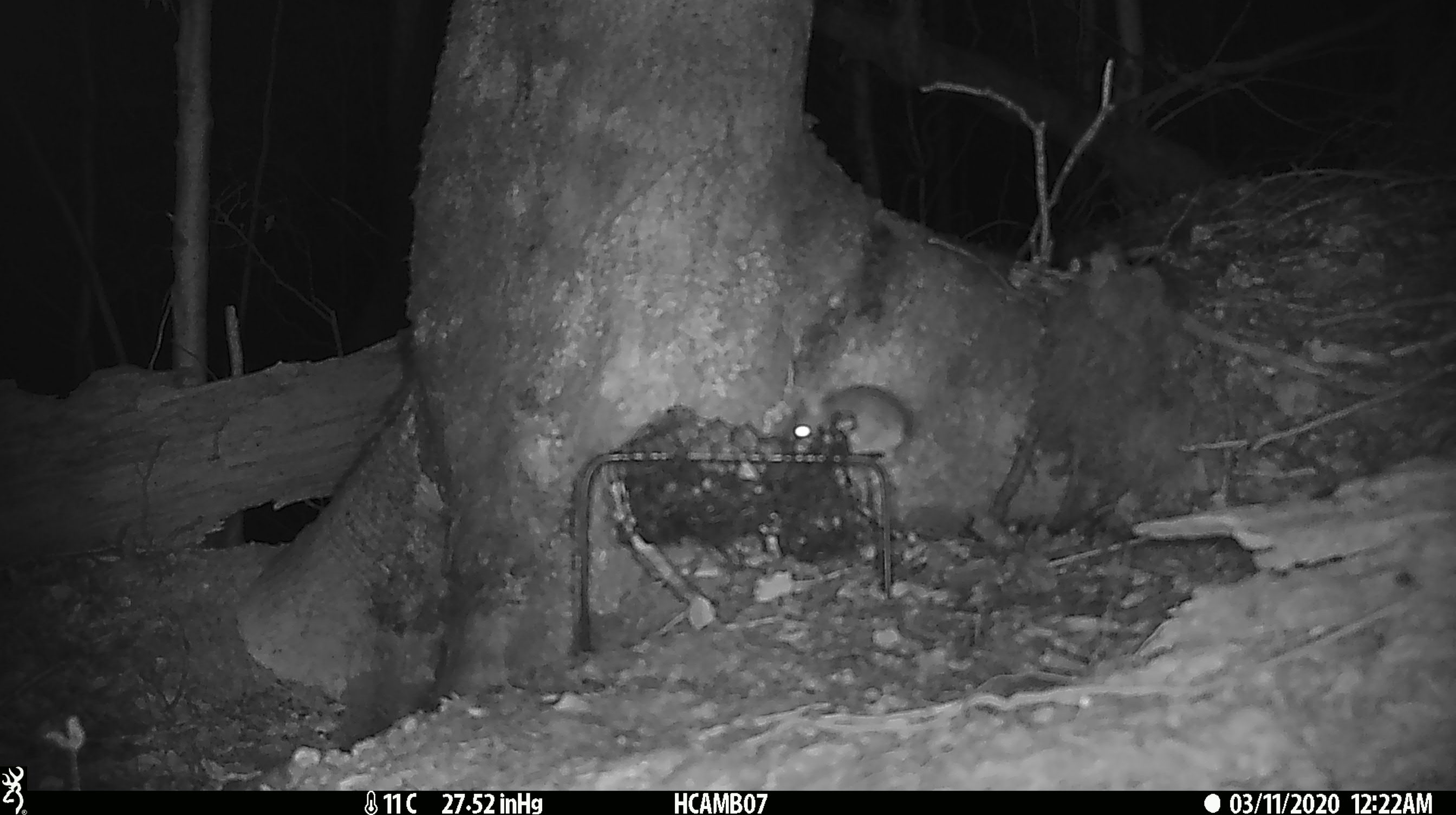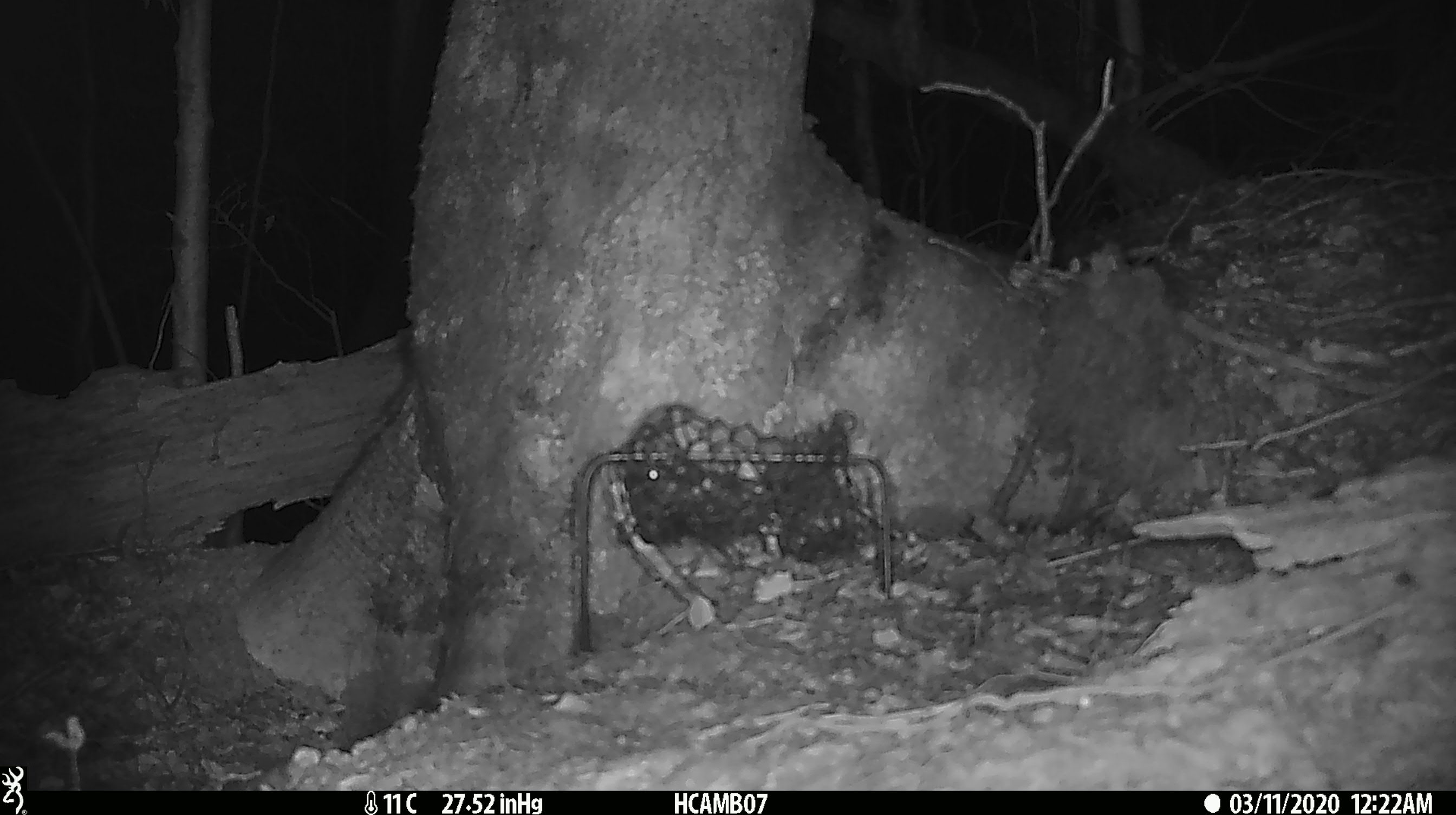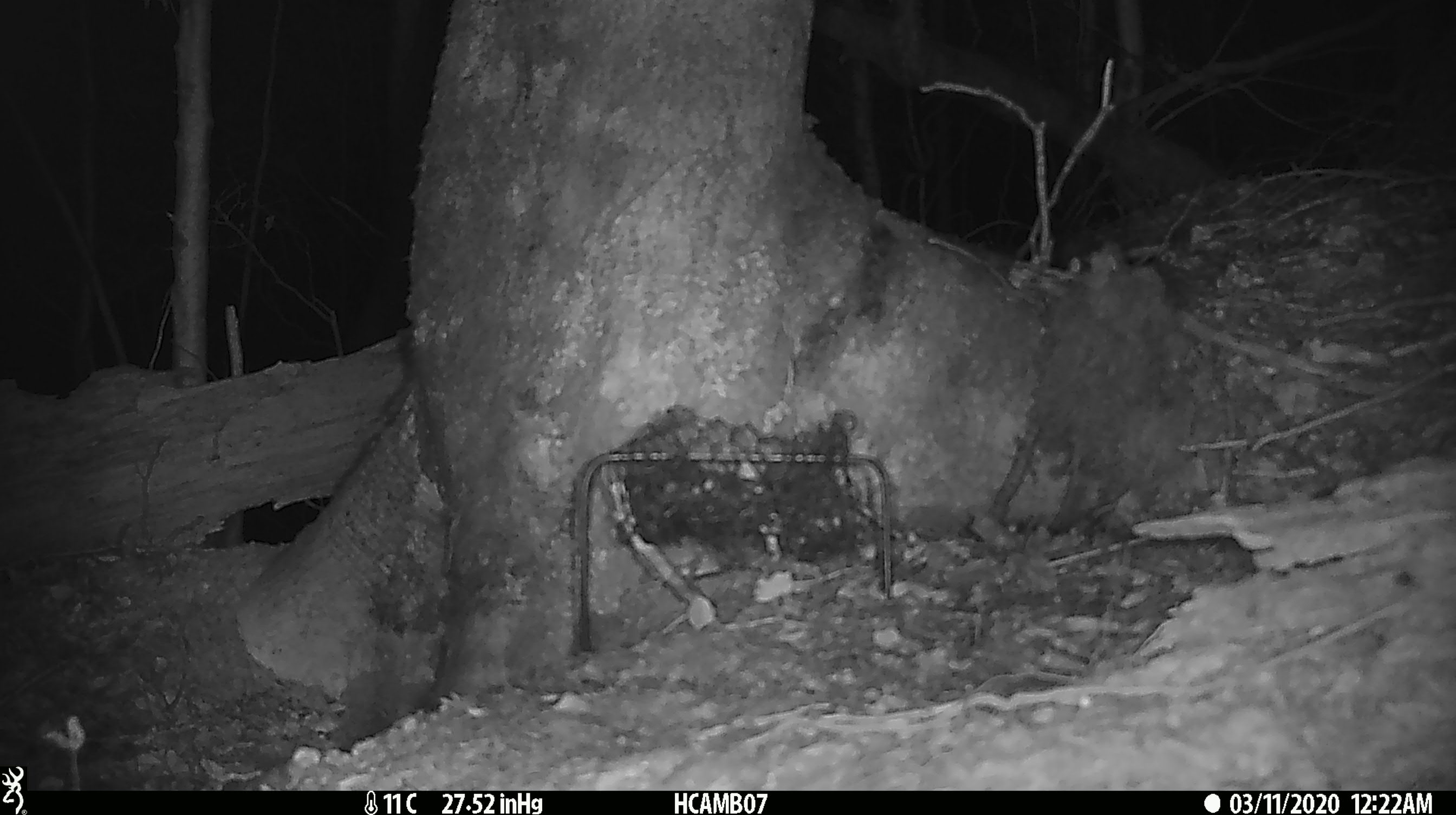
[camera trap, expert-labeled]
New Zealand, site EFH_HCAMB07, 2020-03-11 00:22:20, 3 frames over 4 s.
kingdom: Animalia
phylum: Chordata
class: Mammalia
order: Rodentia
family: Muridae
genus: Mus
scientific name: Mus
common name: mouse